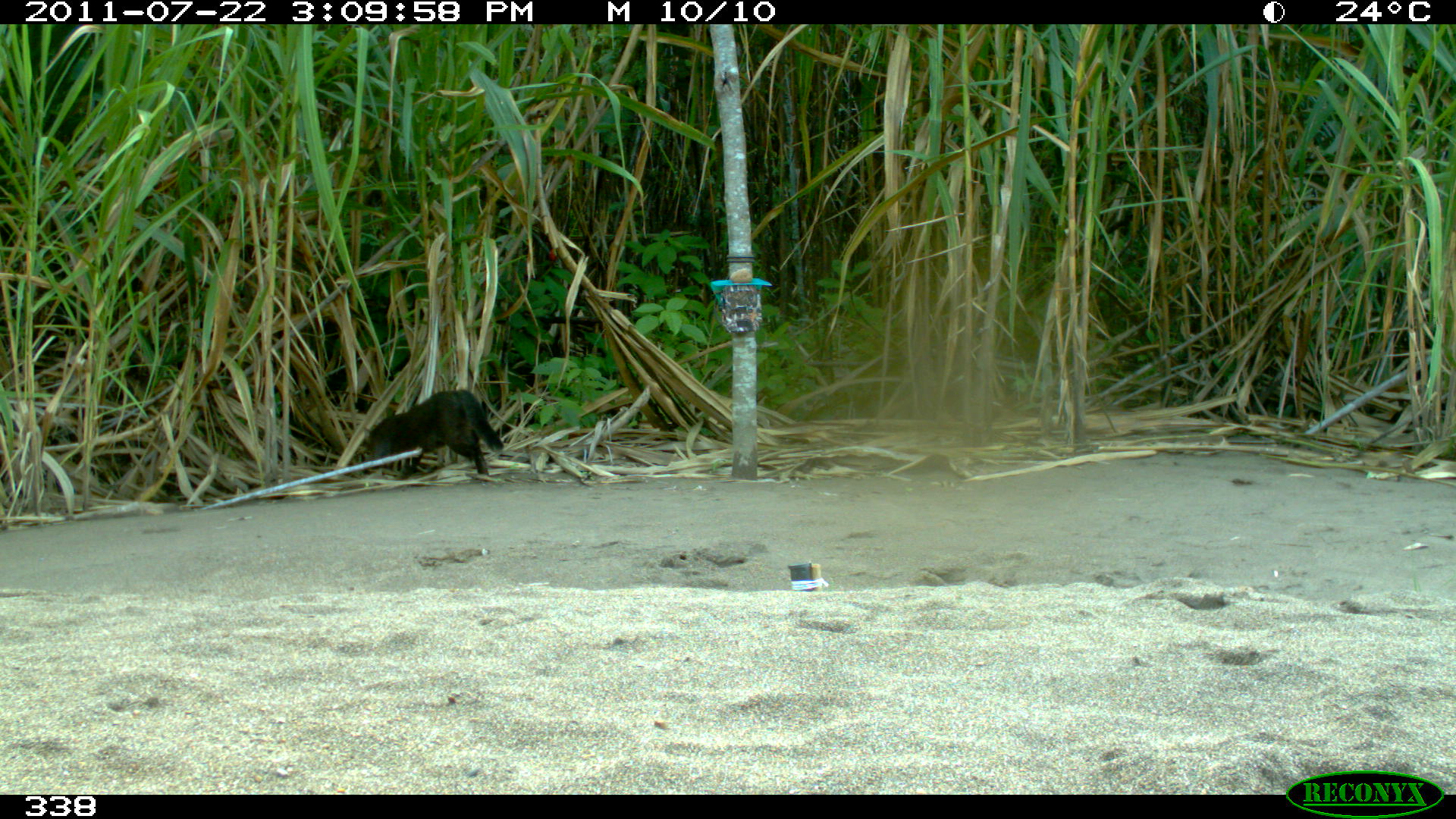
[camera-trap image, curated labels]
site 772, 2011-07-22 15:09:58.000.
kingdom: Animalia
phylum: Chordata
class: Mammalia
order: Carnivora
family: Felidae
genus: Herpailurus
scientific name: Herpailurus yagouaroundi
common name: jaguarundi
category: puma yagouaroundi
Puma yagouaroundi (jaguarundi) (Herpailurus yagouaroundi).